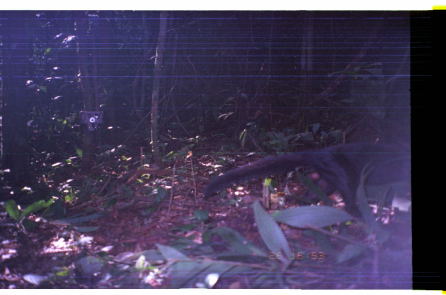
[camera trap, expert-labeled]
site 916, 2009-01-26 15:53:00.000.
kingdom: Animalia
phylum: Chordata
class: Mammalia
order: Carnivora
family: Mustelidae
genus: Eira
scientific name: Eira barbara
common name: tayra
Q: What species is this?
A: Eira barbara (tayra).